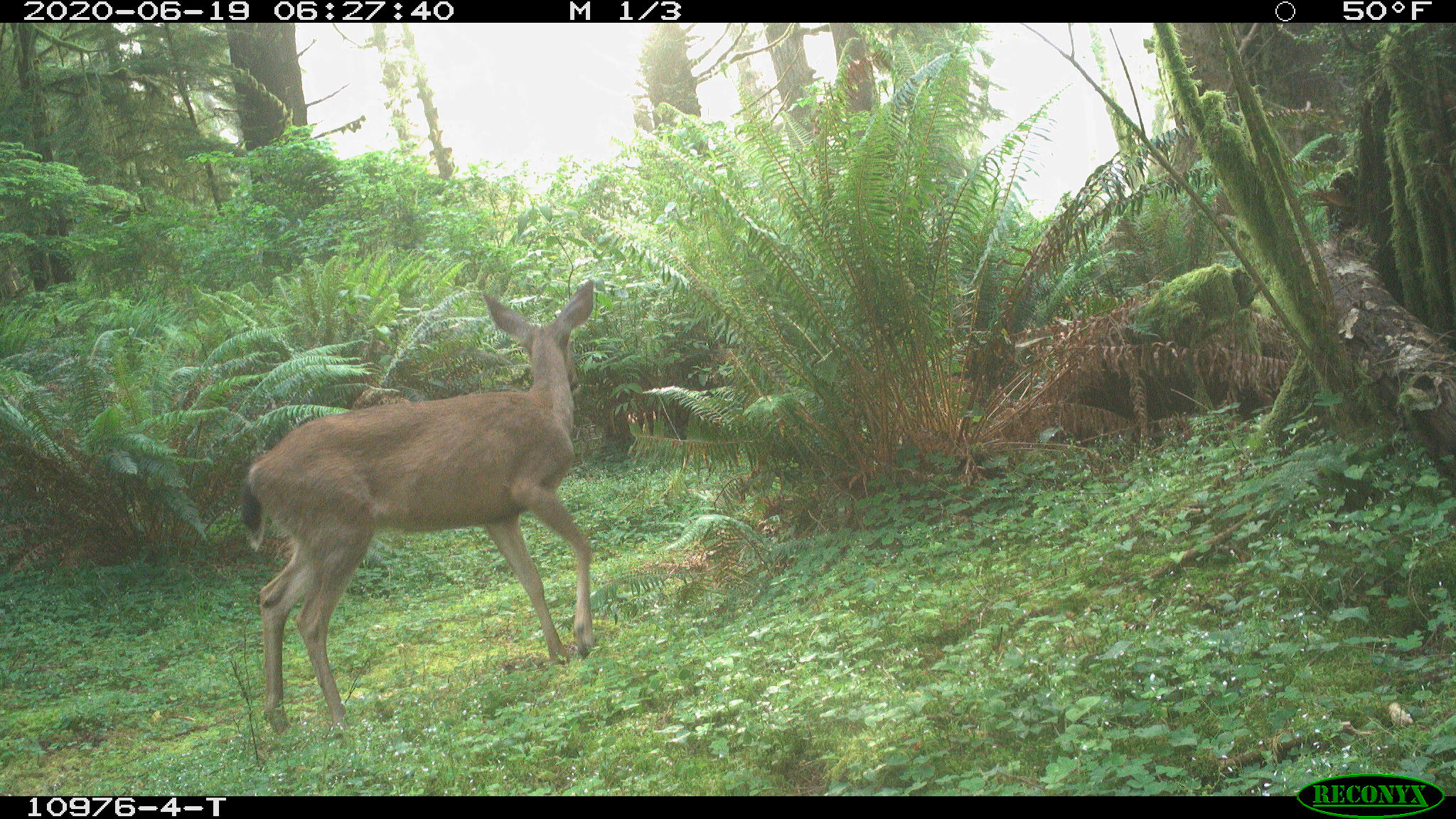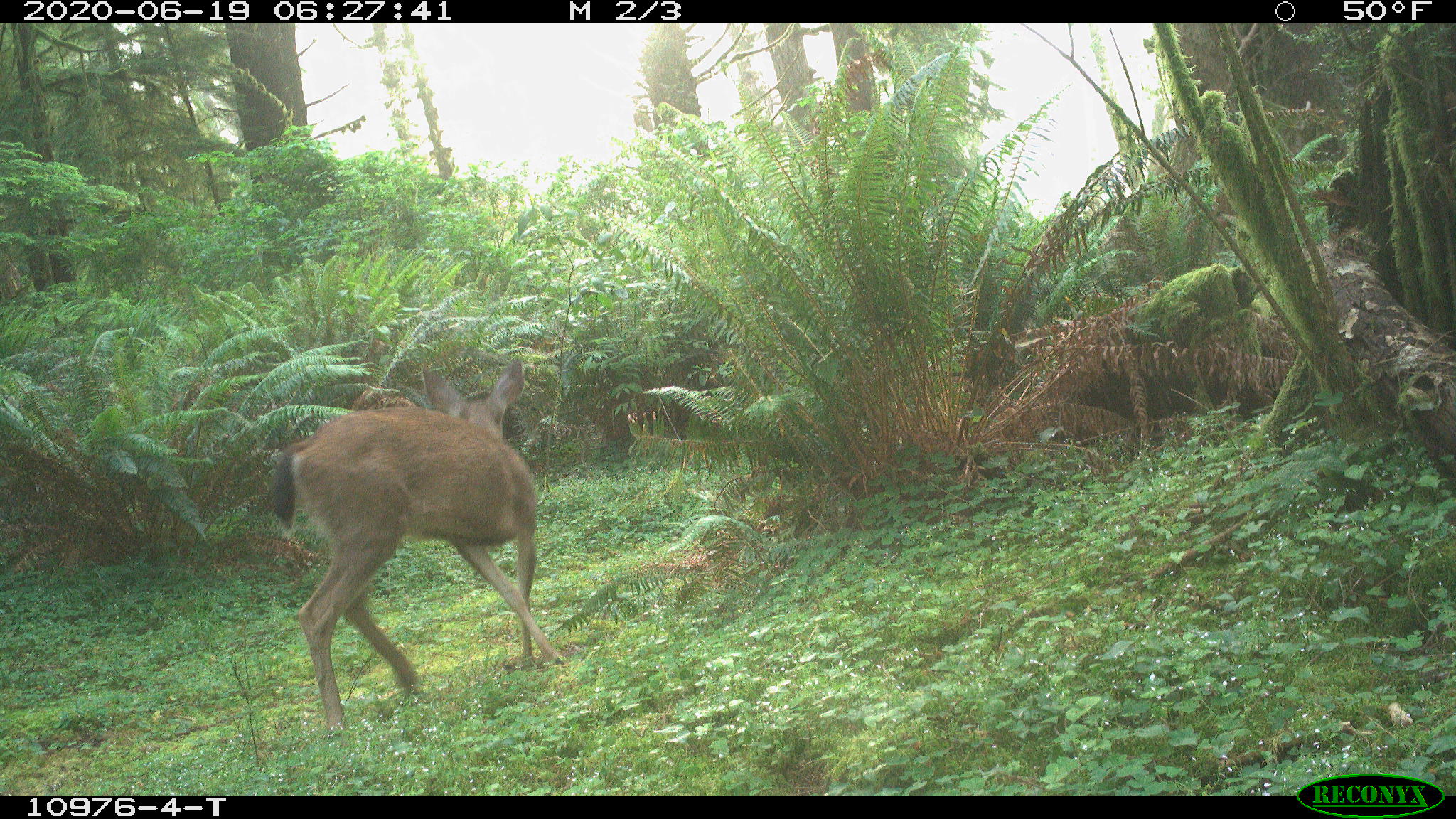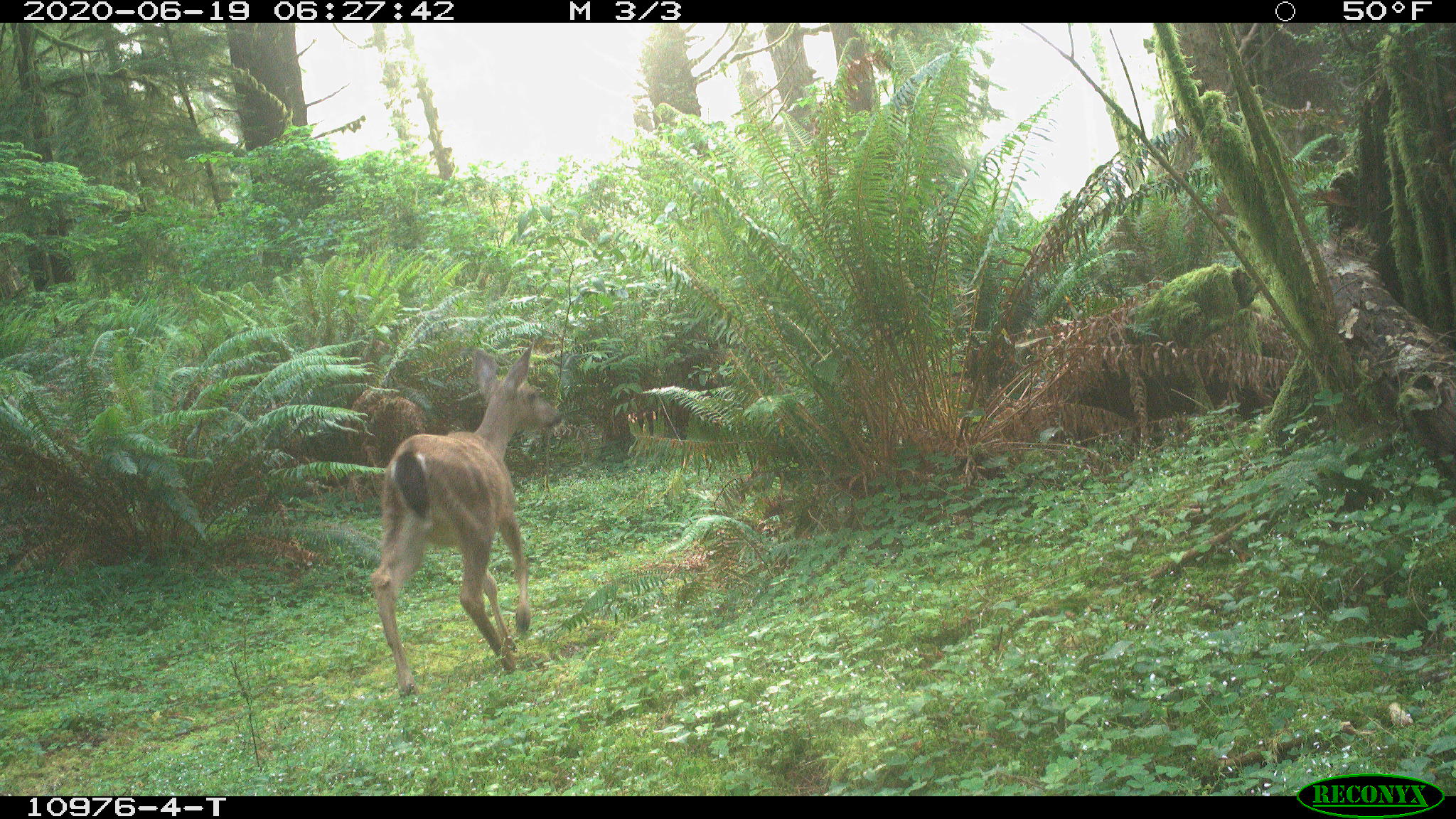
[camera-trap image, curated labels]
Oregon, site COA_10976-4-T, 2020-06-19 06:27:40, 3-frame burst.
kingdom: Animalia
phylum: Chordata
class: Mammalia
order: Artiodactyla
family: Cervidae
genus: Odocoileus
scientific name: Odocoileus hemionus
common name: black-tailed deer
Black-tailed deer (Odocoileus hemionus).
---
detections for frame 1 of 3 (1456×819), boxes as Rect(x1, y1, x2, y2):
black-tailed deer: Rect(234, 275, 605, 738)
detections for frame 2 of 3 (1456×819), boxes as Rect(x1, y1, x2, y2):
black-tailed deer: Rect(256, 347, 571, 746)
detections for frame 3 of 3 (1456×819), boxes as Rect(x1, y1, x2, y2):
black-tailed deer: Rect(357, 338, 579, 708)